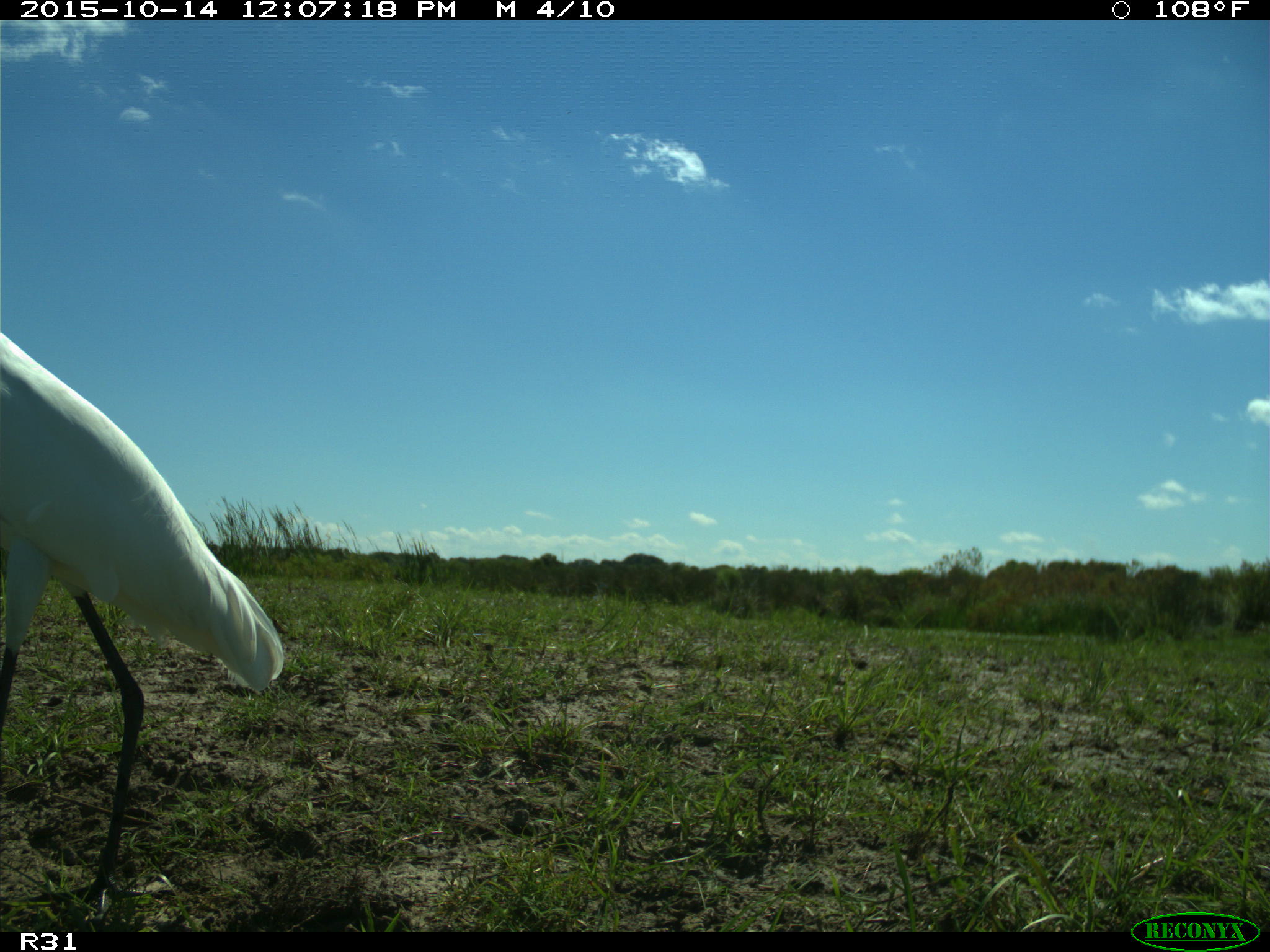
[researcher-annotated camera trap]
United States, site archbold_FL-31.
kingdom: Animalia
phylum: Chordata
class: Aves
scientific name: Aves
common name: birds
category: unidentified bird